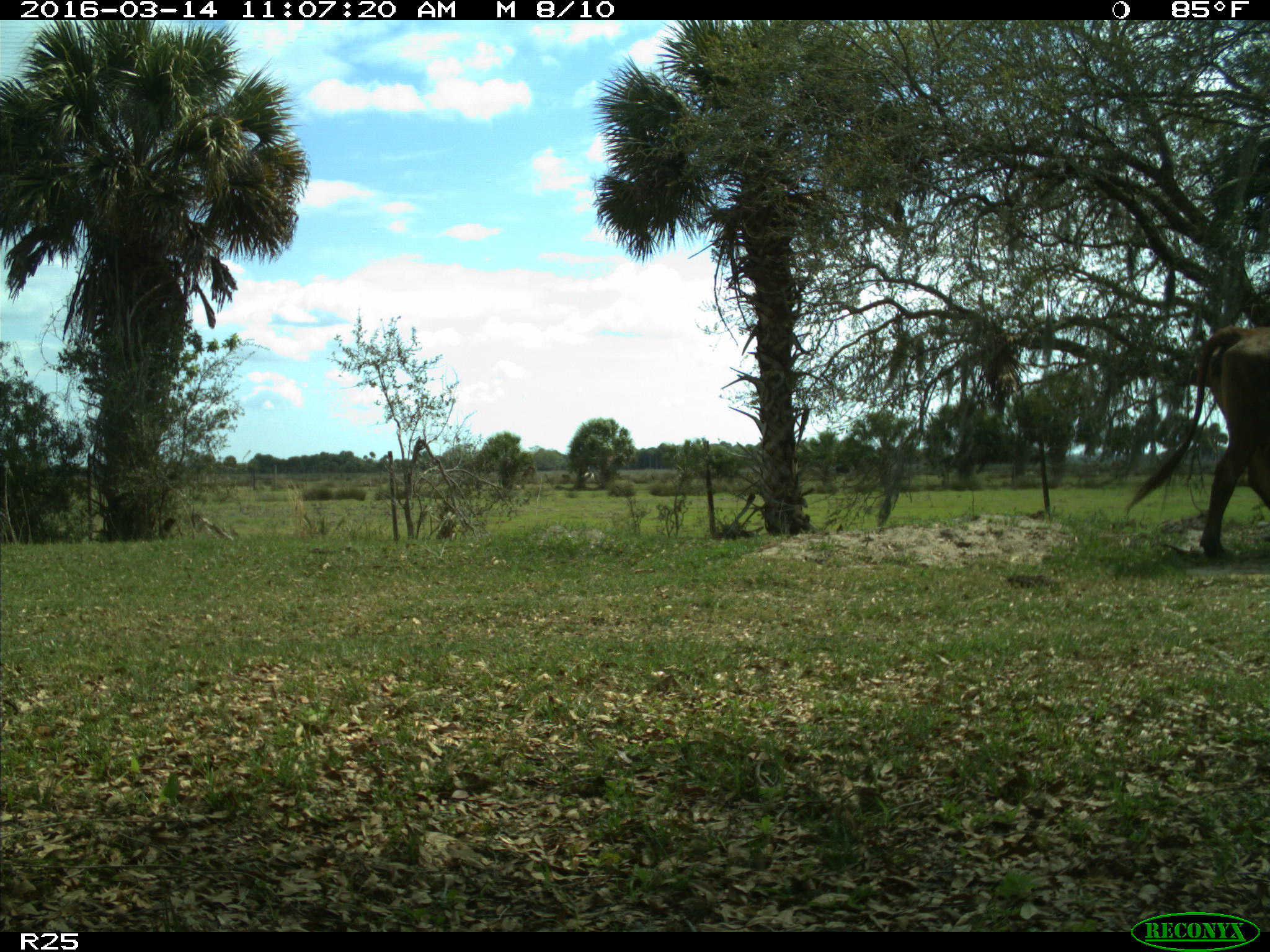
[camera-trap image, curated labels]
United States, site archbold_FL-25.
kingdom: Animalia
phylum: Chordata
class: Mammalia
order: Artiodactyla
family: Bovidae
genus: Bos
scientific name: Bos taurus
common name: domestic cow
Bos taurus (domestic cow).